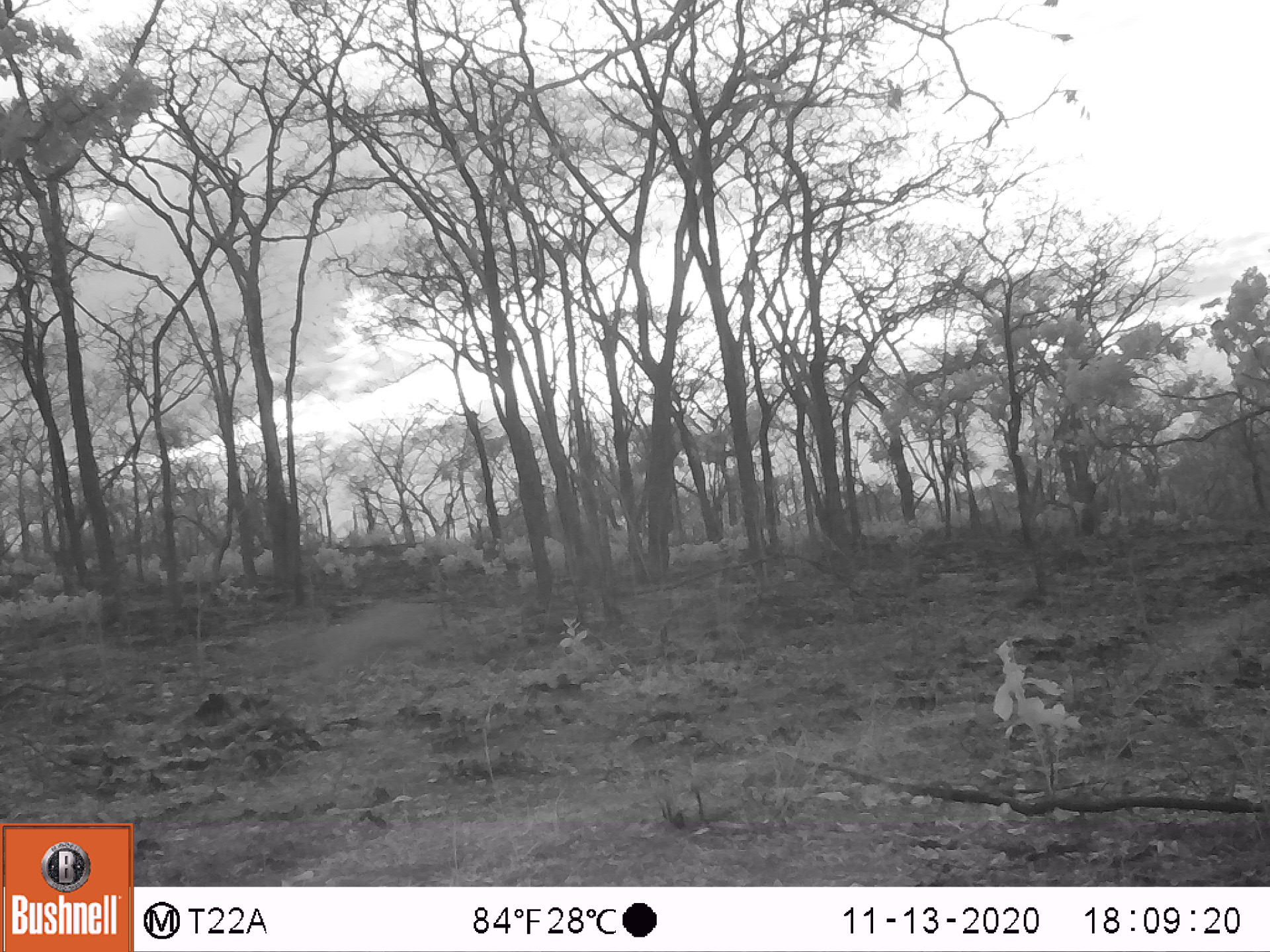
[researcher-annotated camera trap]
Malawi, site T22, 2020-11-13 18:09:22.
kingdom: Animalia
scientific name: Animalia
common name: other animal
Other animal (Animalia), count 1.